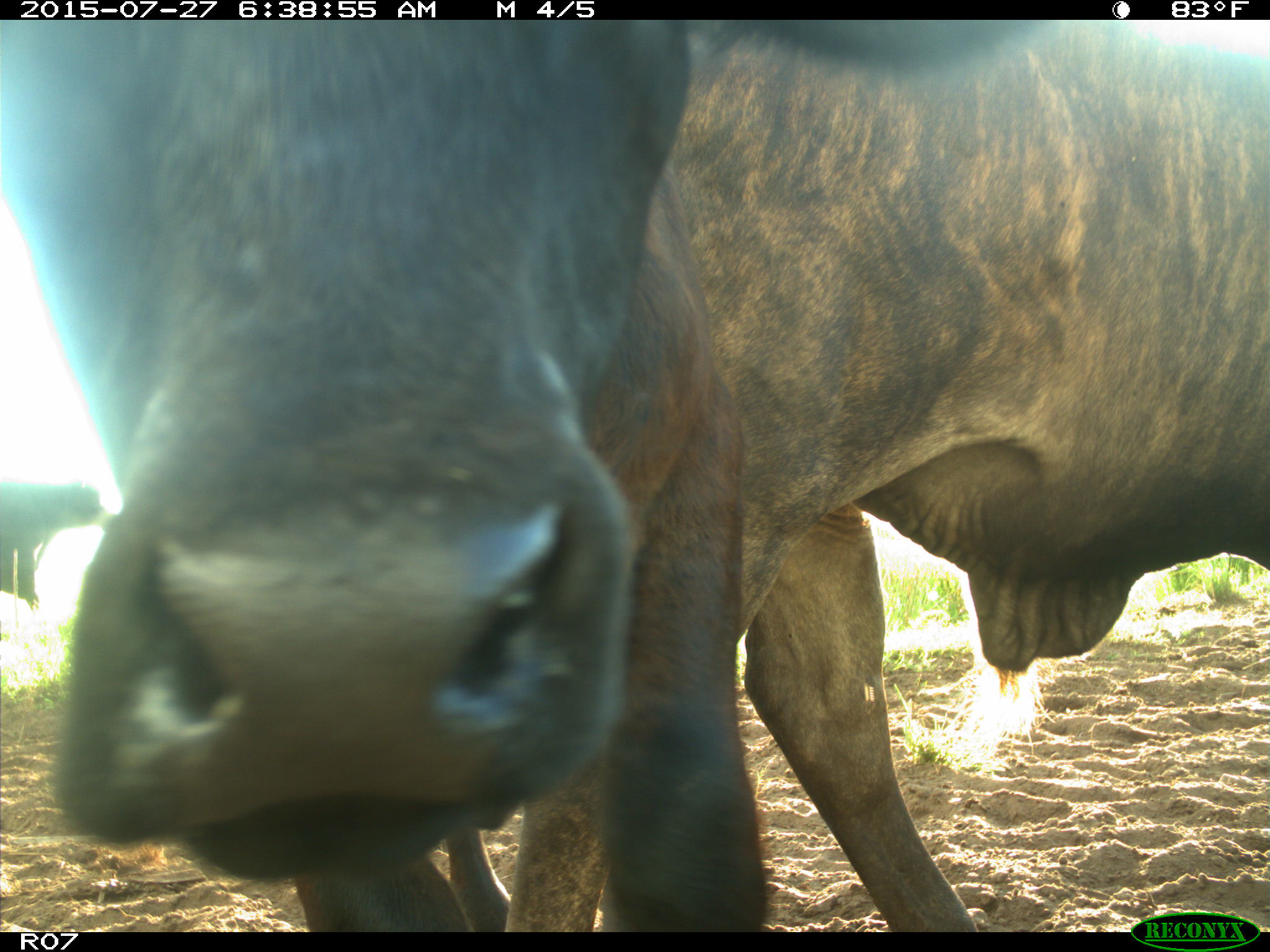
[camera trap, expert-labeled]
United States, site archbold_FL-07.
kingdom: Animalia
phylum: Chordata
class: Mammalia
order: Artiodactyla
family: Bovidae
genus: Bos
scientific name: Bos taurus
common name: domestic cow